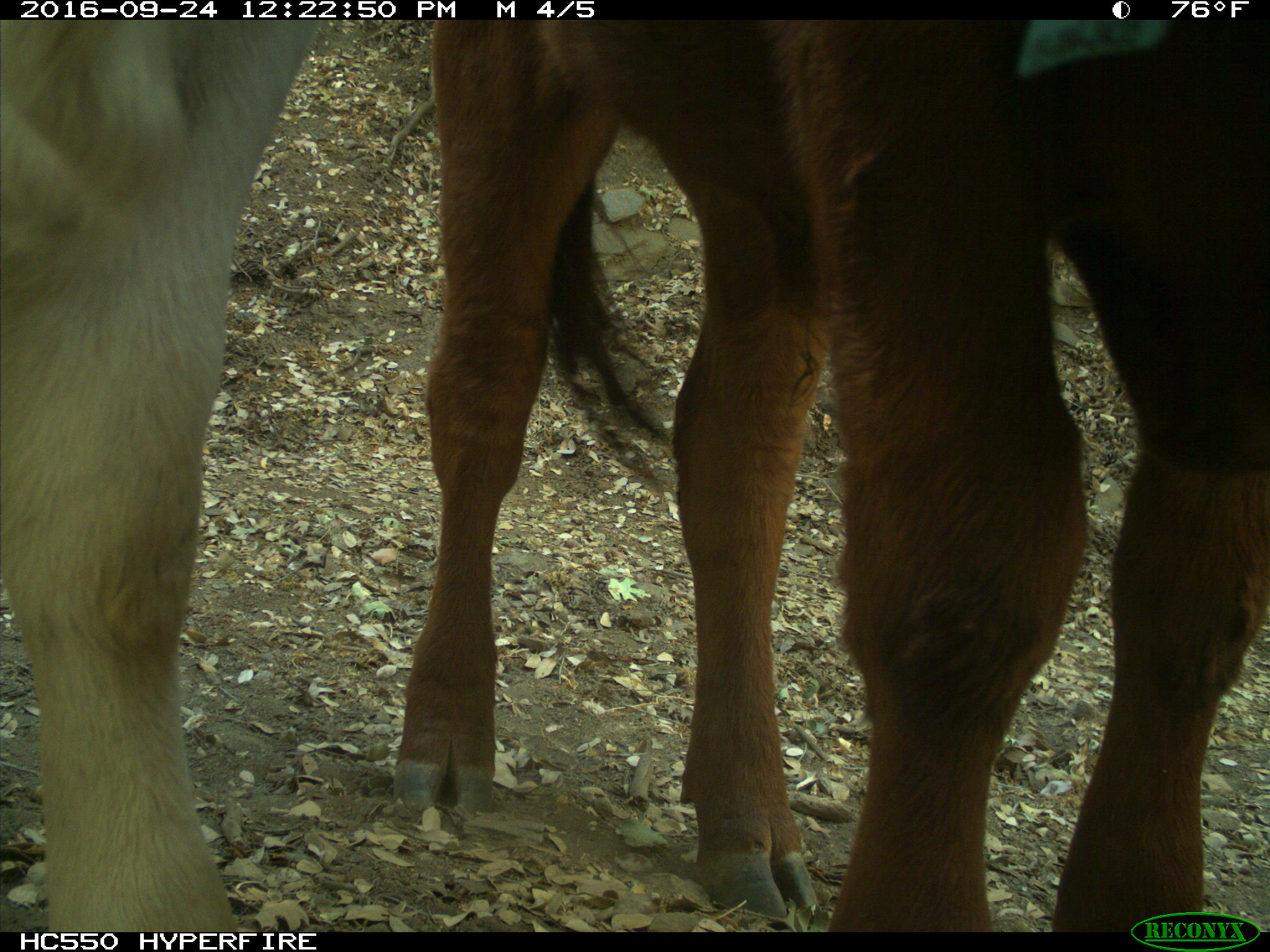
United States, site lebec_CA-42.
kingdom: Animalia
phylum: Chordata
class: Mammalia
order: Artiodactyla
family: Bovidae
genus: Bos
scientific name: Bos taurus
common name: domestic cow